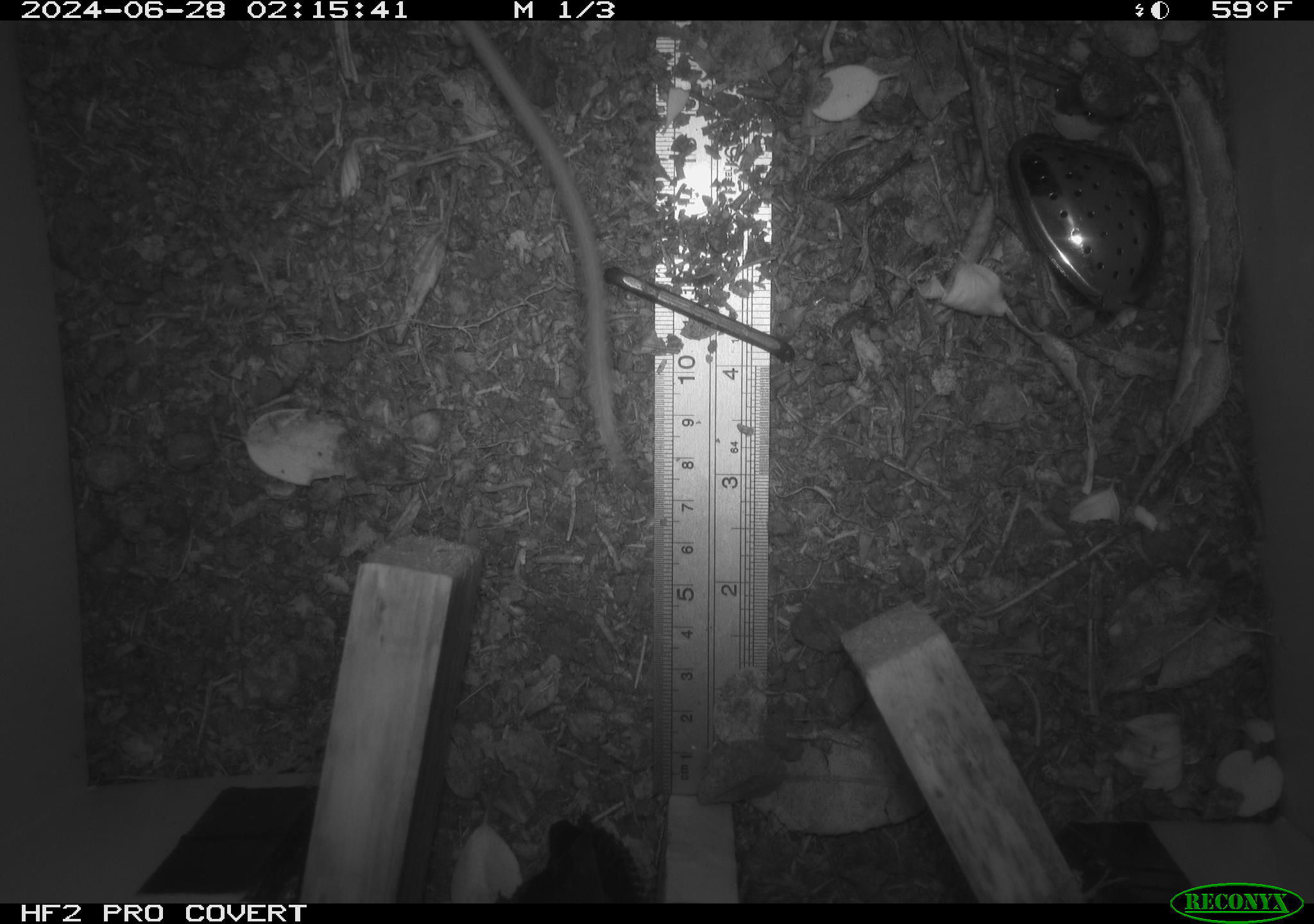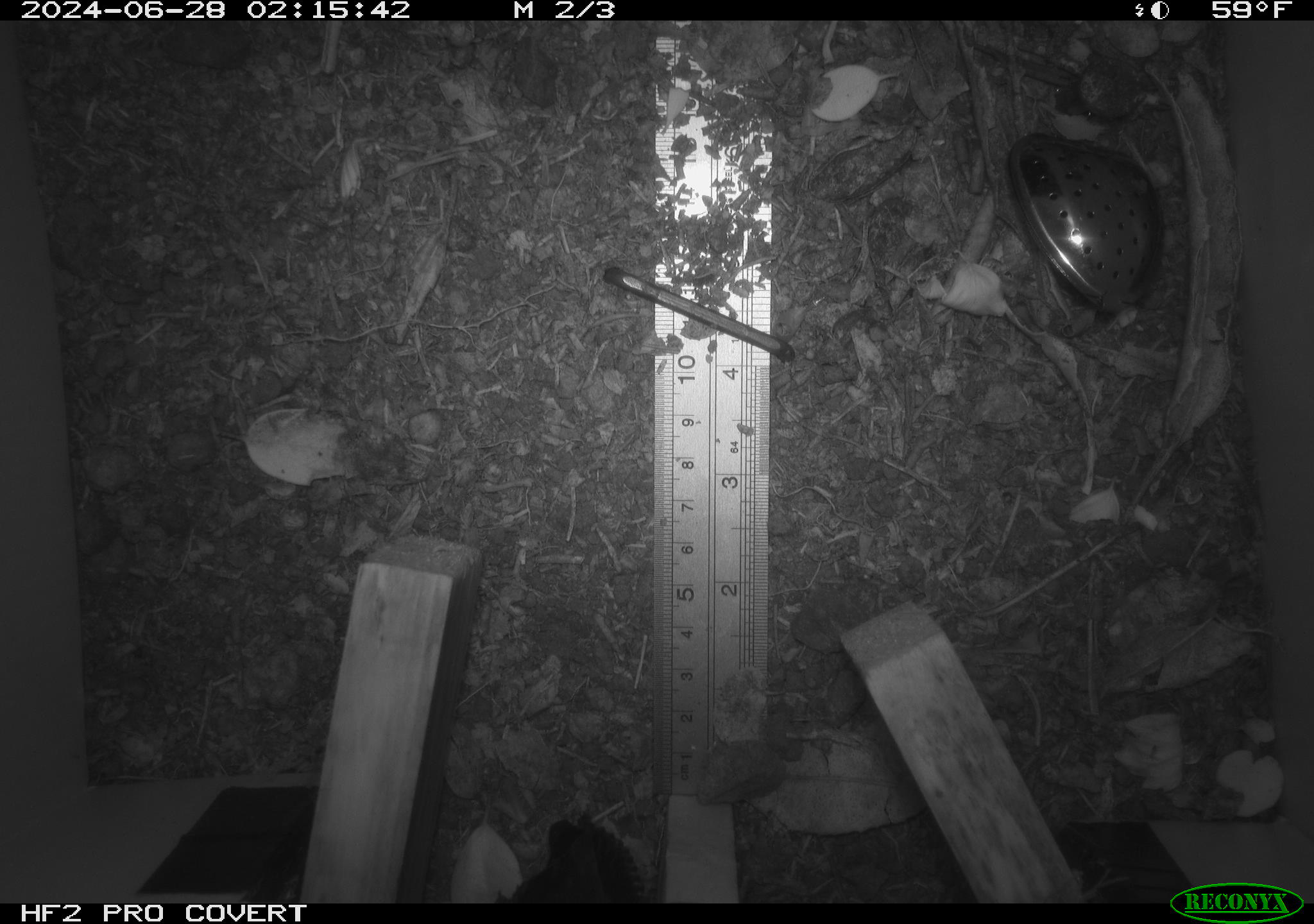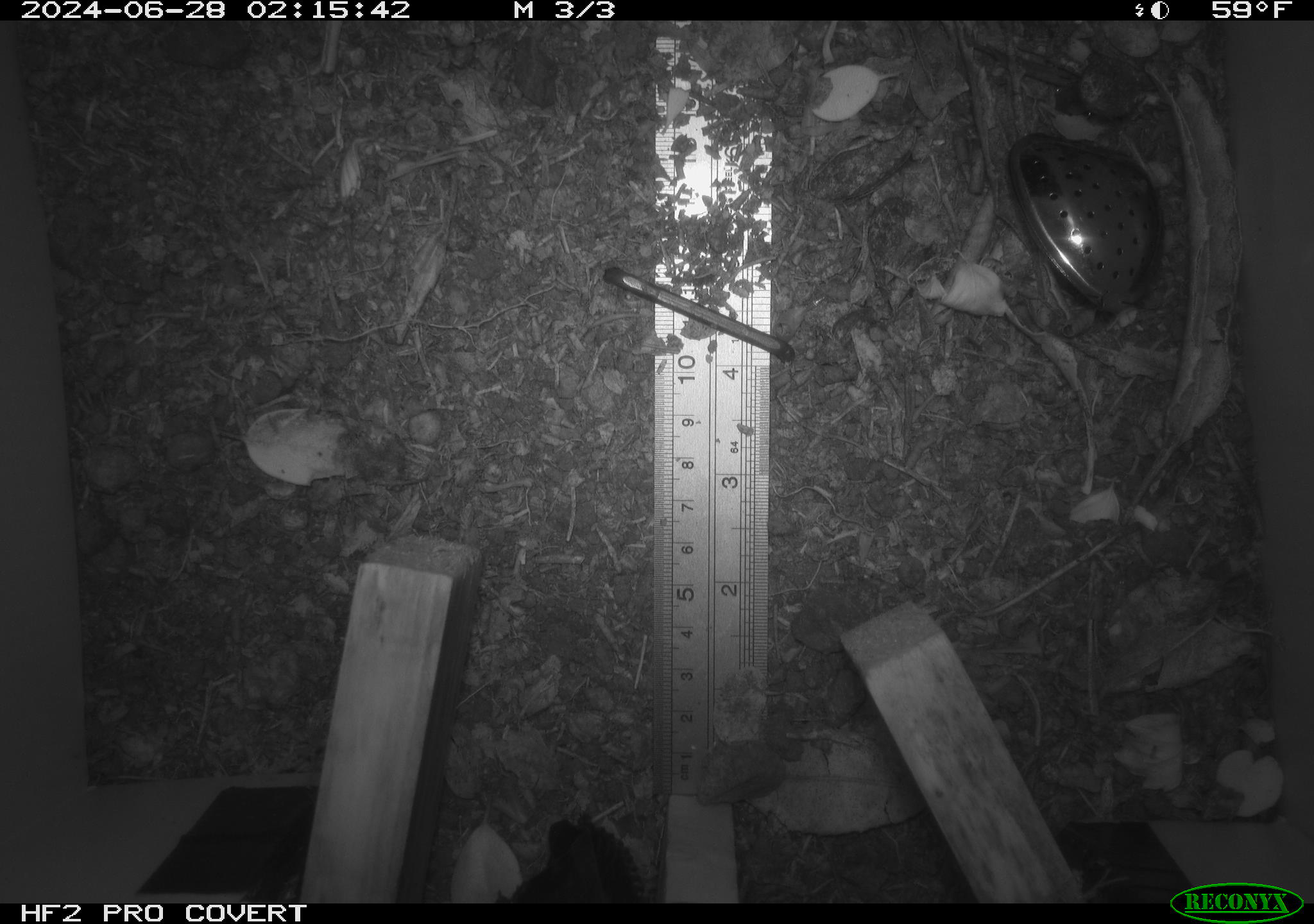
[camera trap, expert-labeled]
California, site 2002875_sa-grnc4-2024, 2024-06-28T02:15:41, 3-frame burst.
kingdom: Animalia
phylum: Chordata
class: Mammalia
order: Rodentia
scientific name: Rodentia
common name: rodent